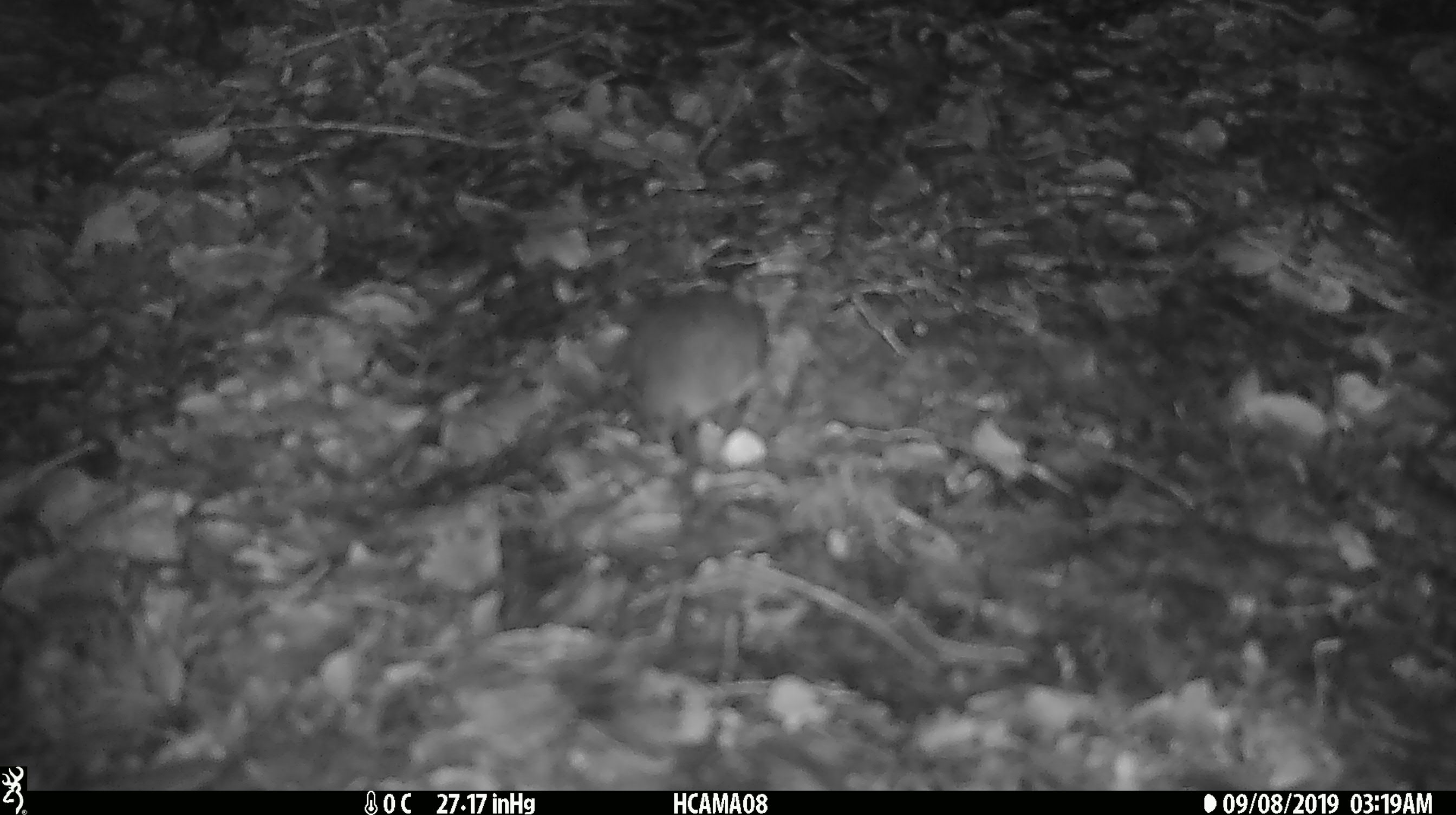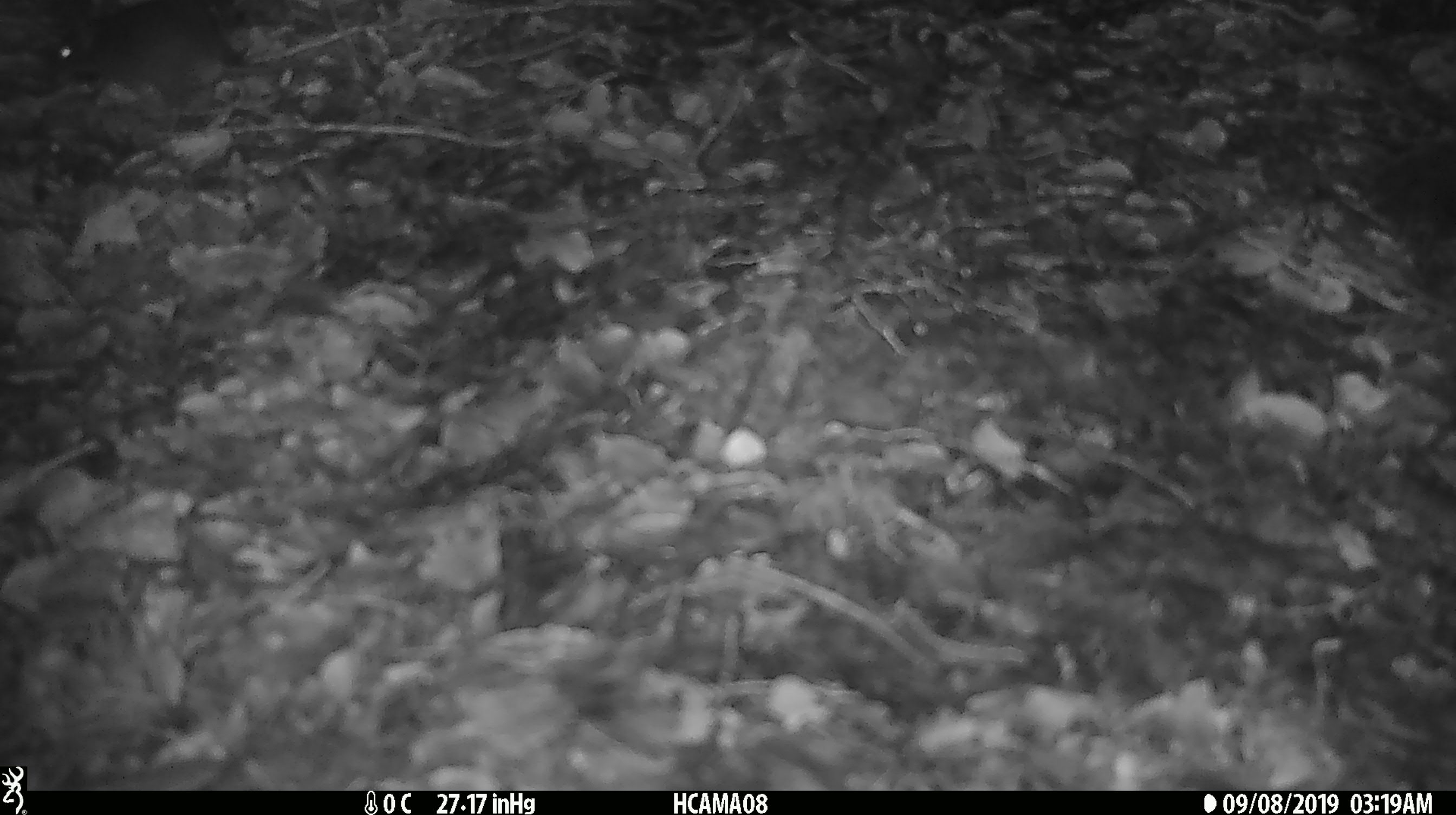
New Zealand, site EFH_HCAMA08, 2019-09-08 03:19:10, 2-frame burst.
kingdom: Animalia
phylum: Chordata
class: Mammalia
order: Rodentia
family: Muridae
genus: Mus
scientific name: Mus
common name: mouse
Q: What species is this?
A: Mouse (Mus).